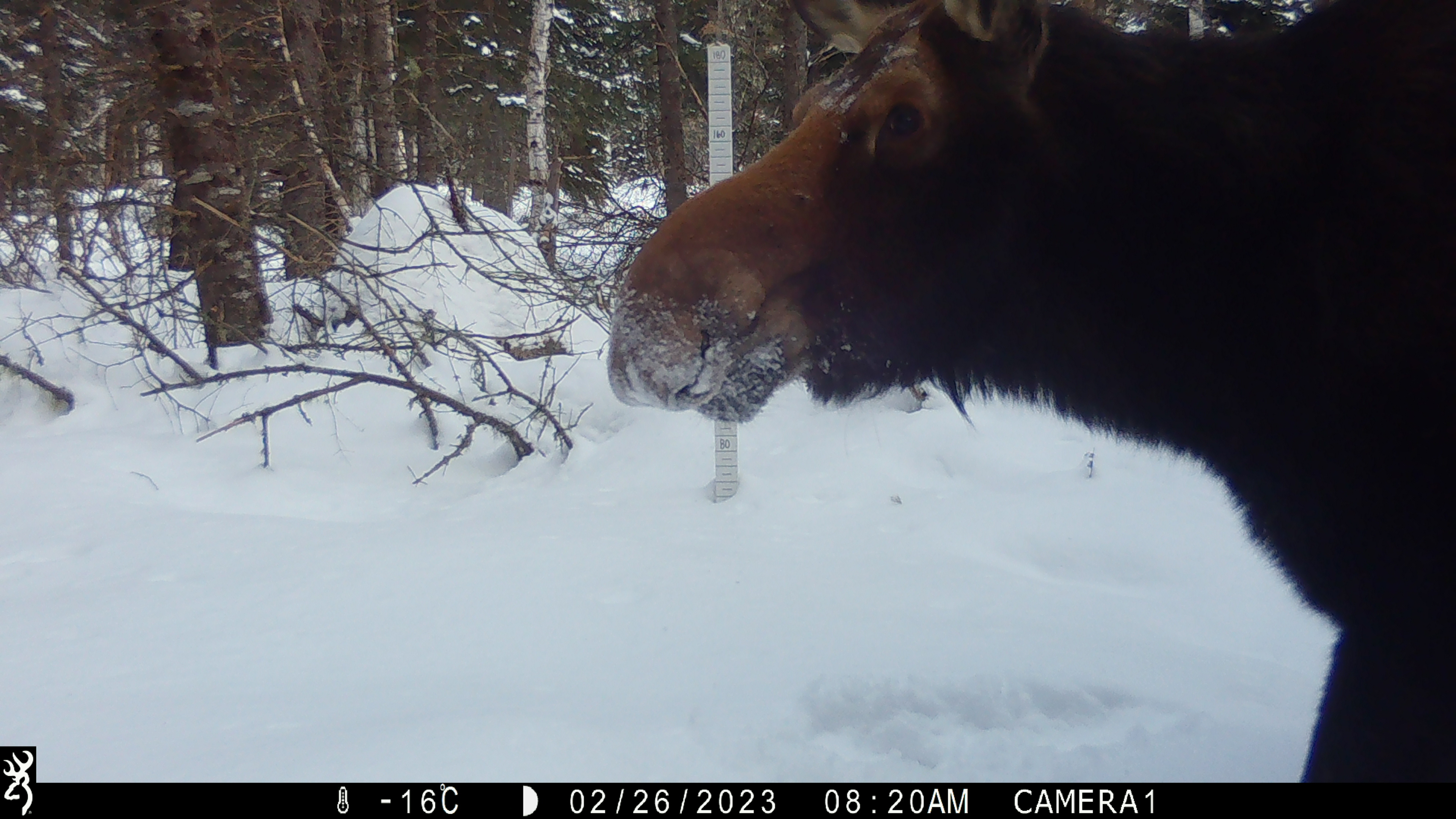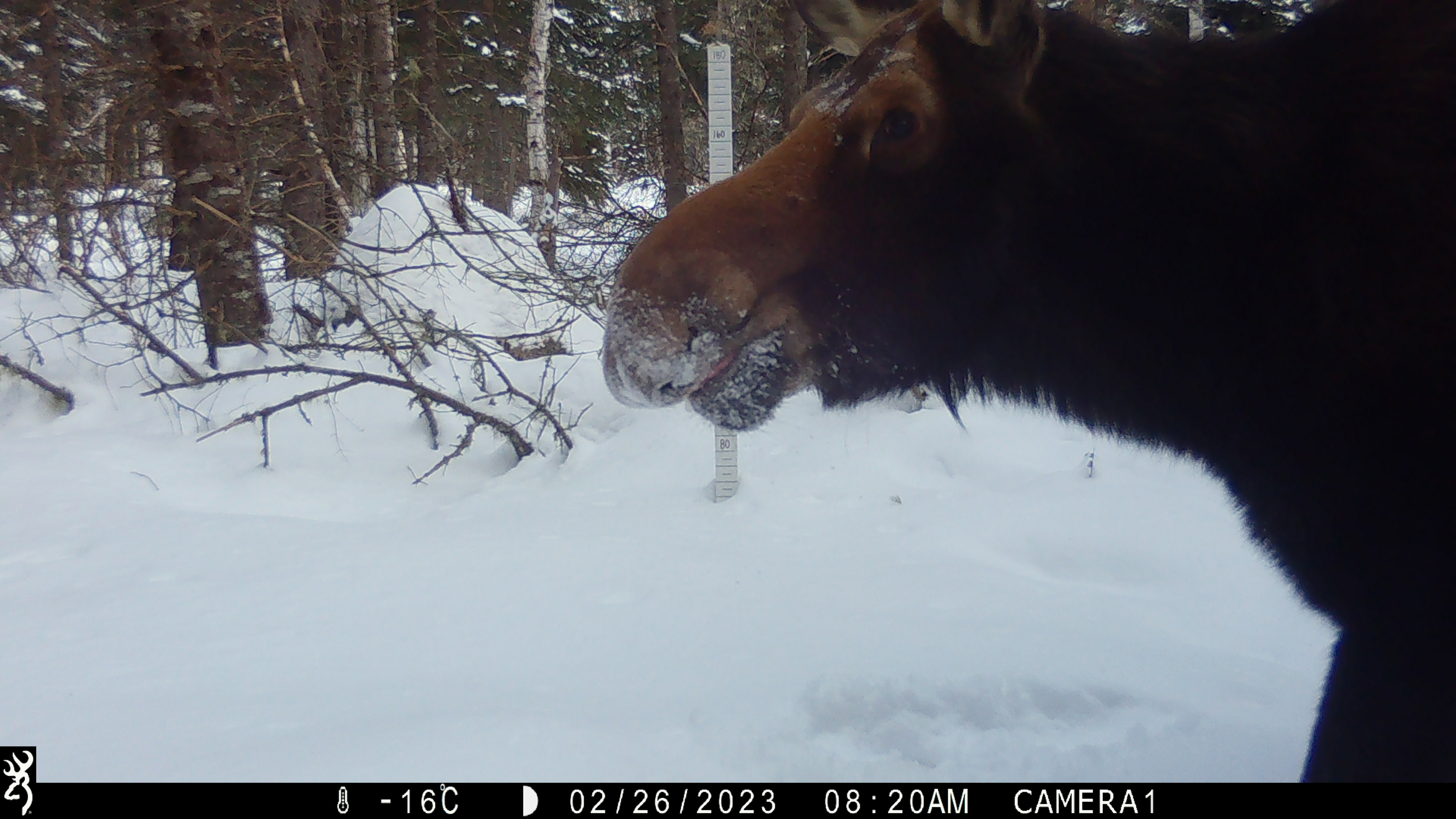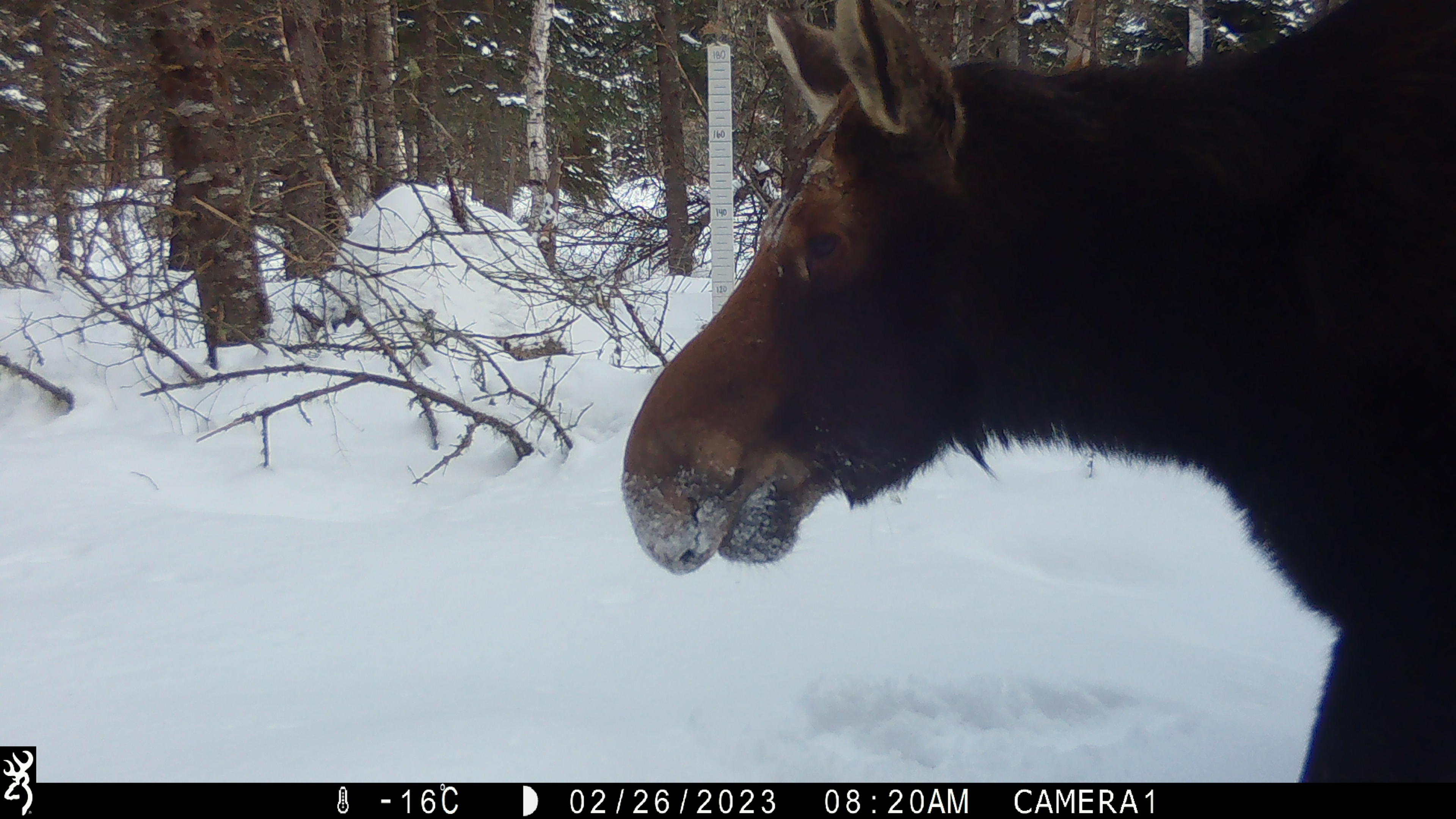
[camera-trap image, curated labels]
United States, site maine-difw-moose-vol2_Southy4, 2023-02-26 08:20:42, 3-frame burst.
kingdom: Animalia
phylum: Chordata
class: Mammalia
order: Artiodactyla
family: Cervidae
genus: Alces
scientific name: Alces alces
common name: moose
Moose (Alces alces).